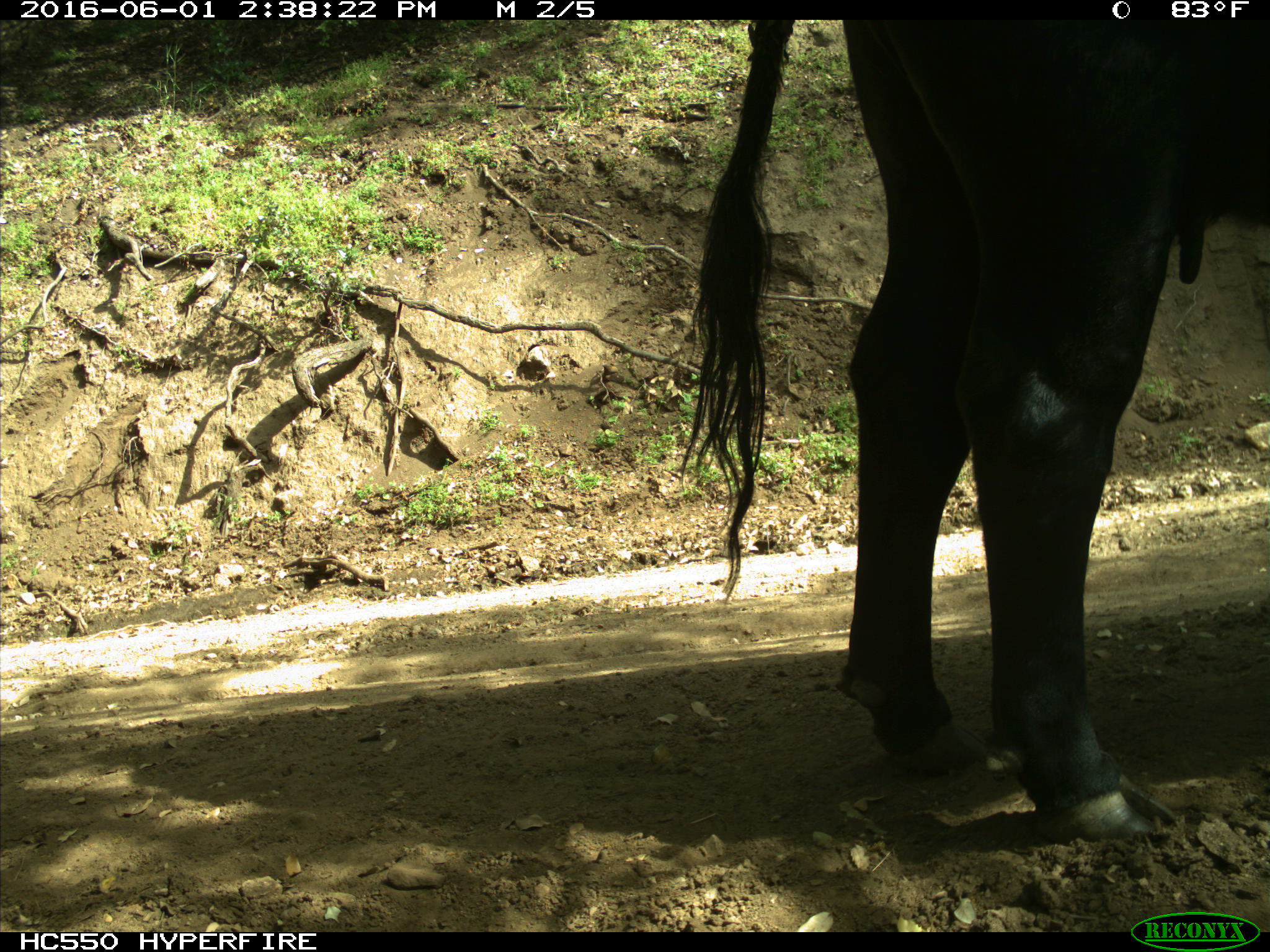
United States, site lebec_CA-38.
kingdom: Animalia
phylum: Chordata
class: Mammalia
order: Artiodactyla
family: Bovidae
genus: Bos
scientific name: Bos taurus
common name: domestic cow